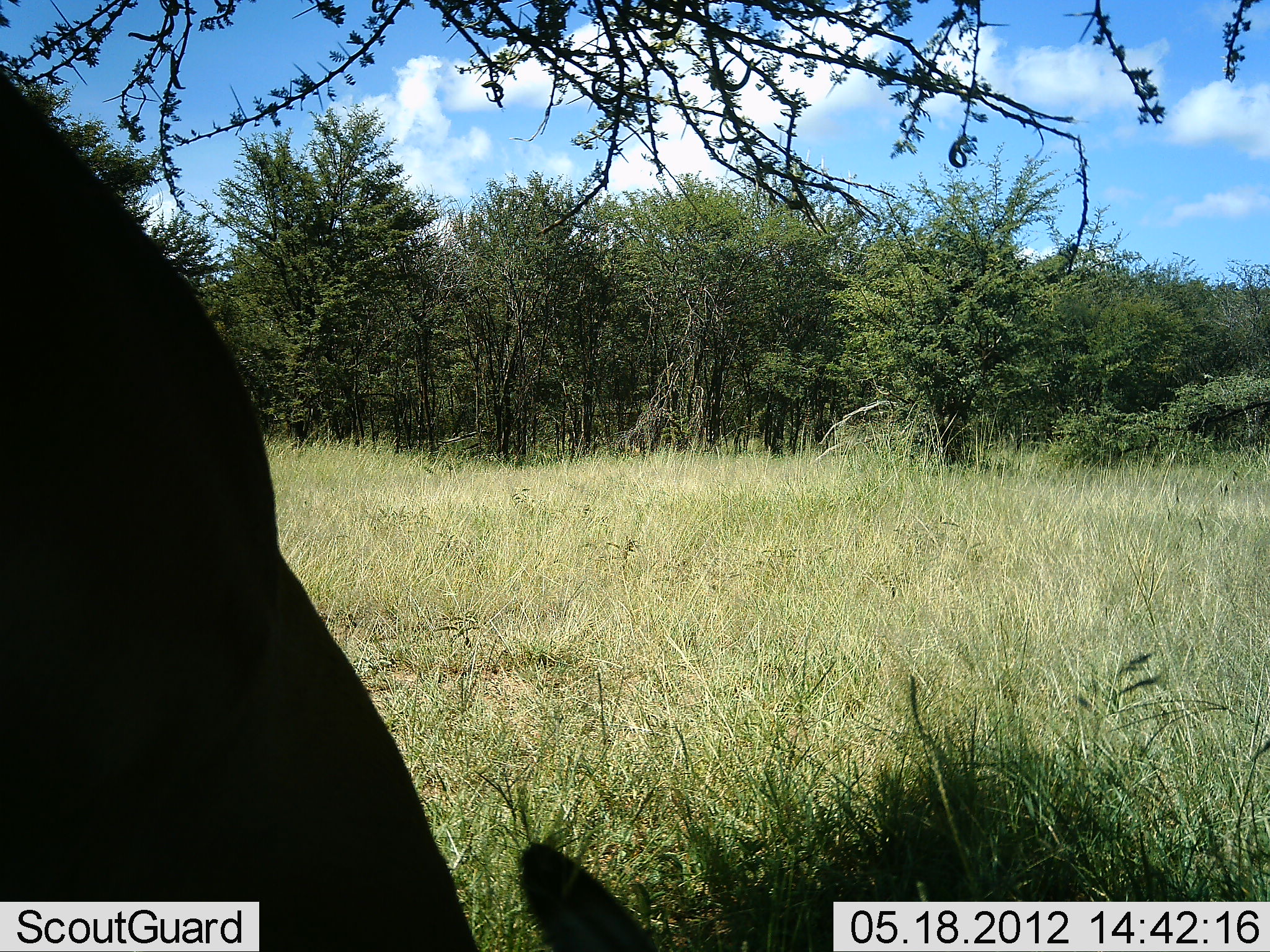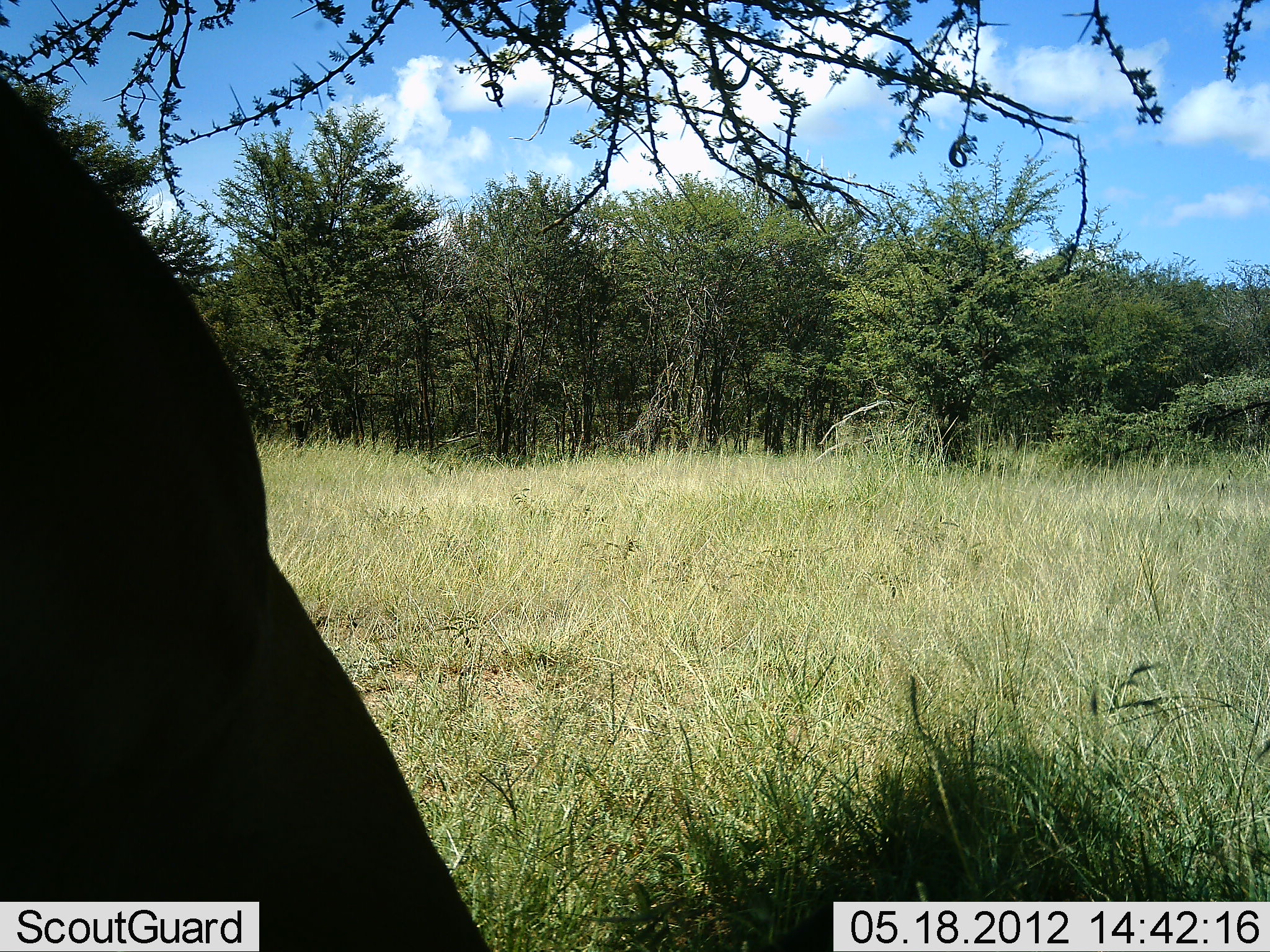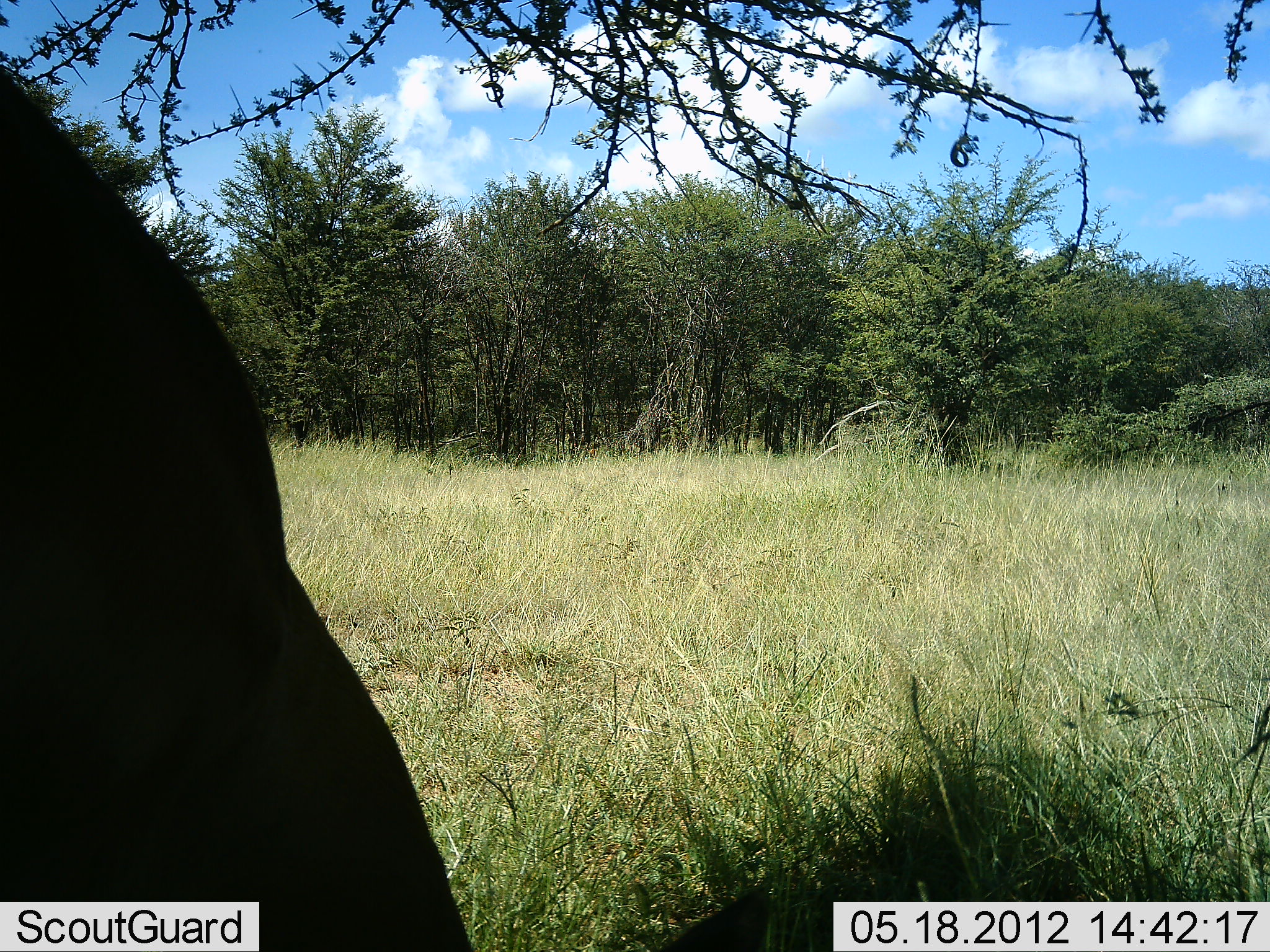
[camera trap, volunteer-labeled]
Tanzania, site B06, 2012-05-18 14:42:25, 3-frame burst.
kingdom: Animalia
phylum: Chordata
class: Mammalia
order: Artiodactyla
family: Bovidae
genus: Alcelaphus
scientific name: Alcelaphus buselaphus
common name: hartebeest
Hartebeest (Alcelaphus buselaphus), count 1. Behavior (volunteer vote fractions): standing 50%, resting 0%, moving 0%, interacting 0%. Young present (vote fraction): 0%. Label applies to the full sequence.